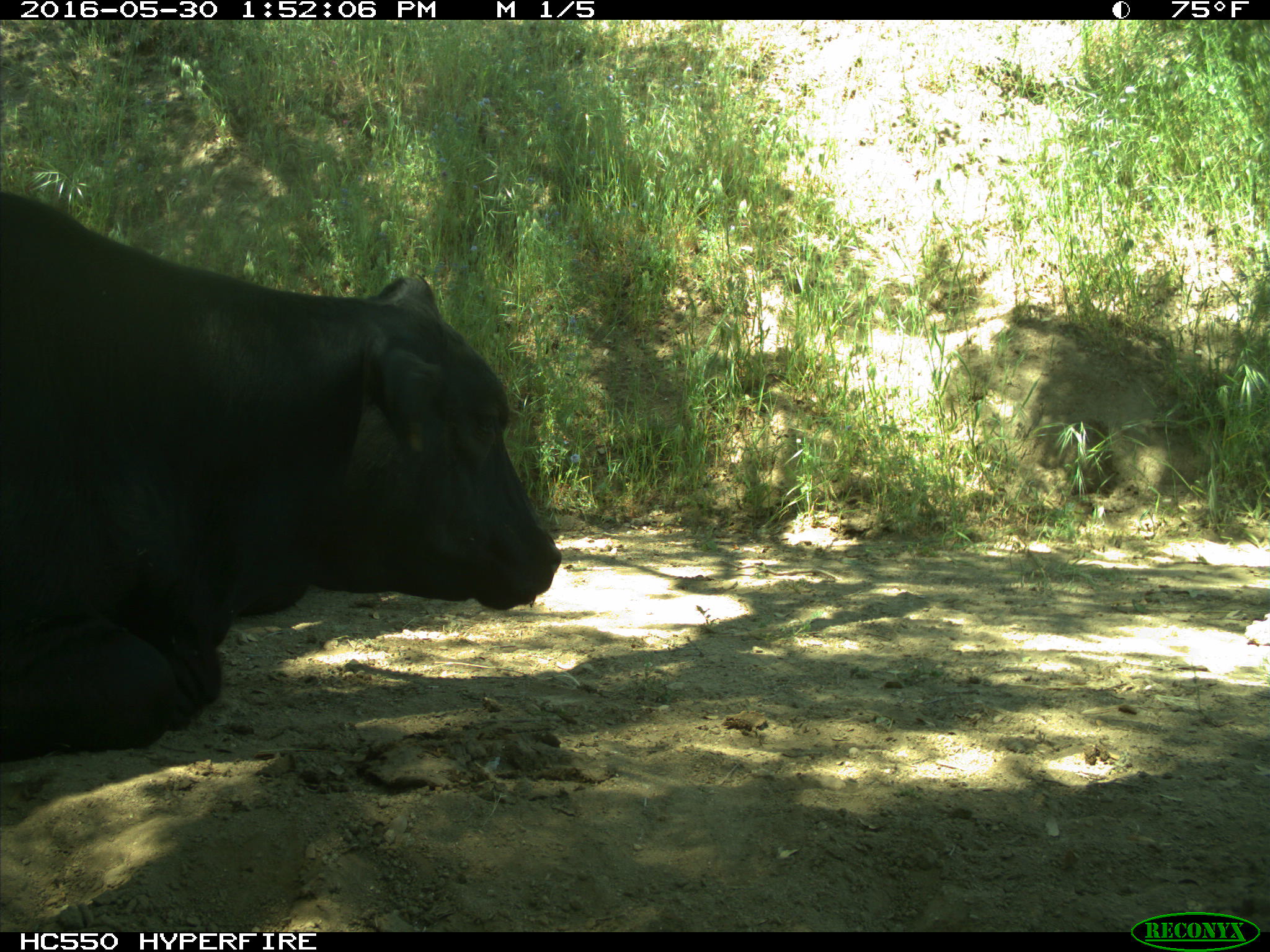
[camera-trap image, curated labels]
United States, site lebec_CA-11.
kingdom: Animalia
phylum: Chordata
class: Mammalia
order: Artiodactyla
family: Bovidae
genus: Bos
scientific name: Bos taurus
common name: domestic cow